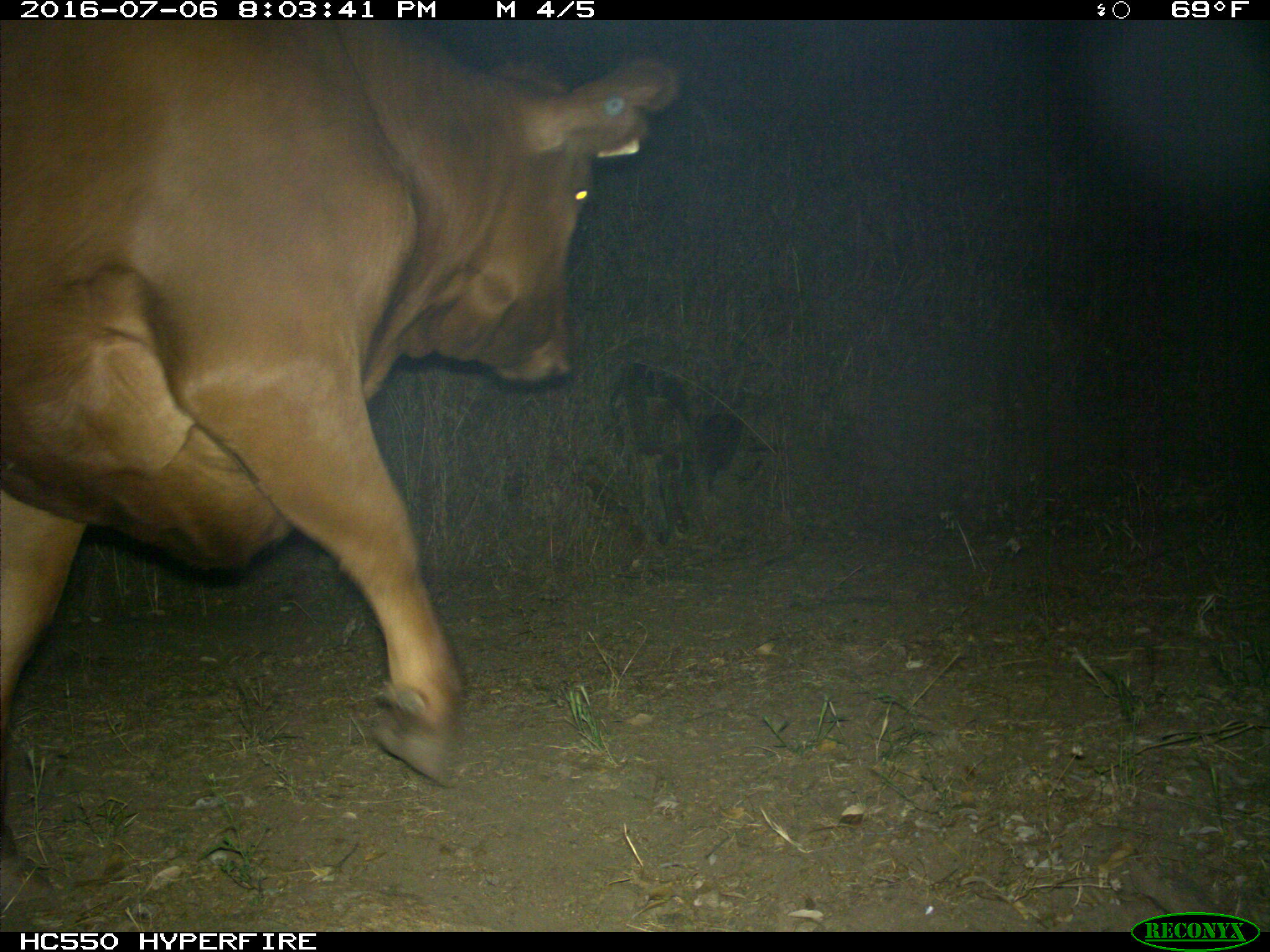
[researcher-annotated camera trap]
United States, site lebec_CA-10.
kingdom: Animalia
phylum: Chordata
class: Mammalia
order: Artiodactyla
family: Bovidae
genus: Bos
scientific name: Bos taurus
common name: domestic cow